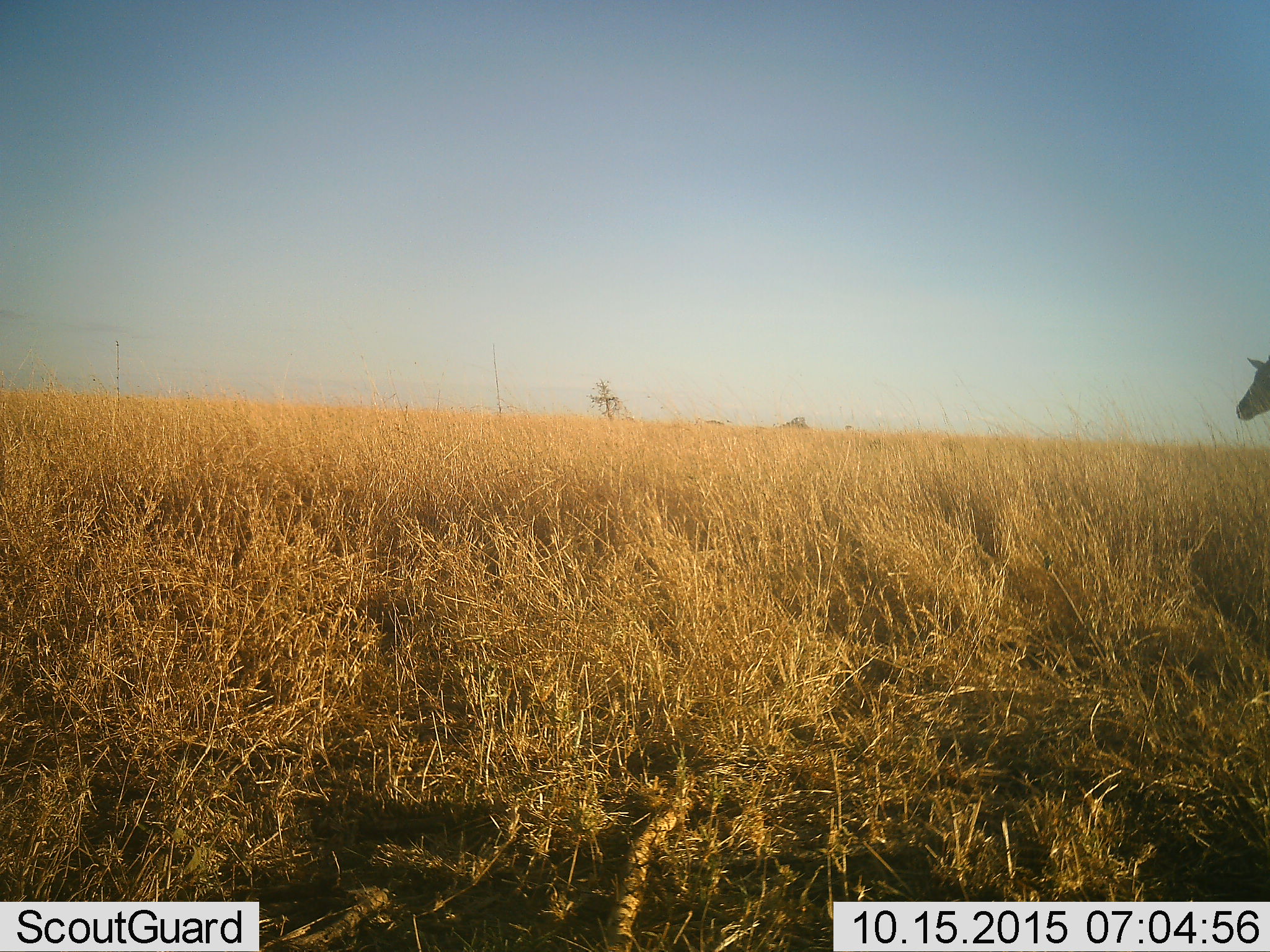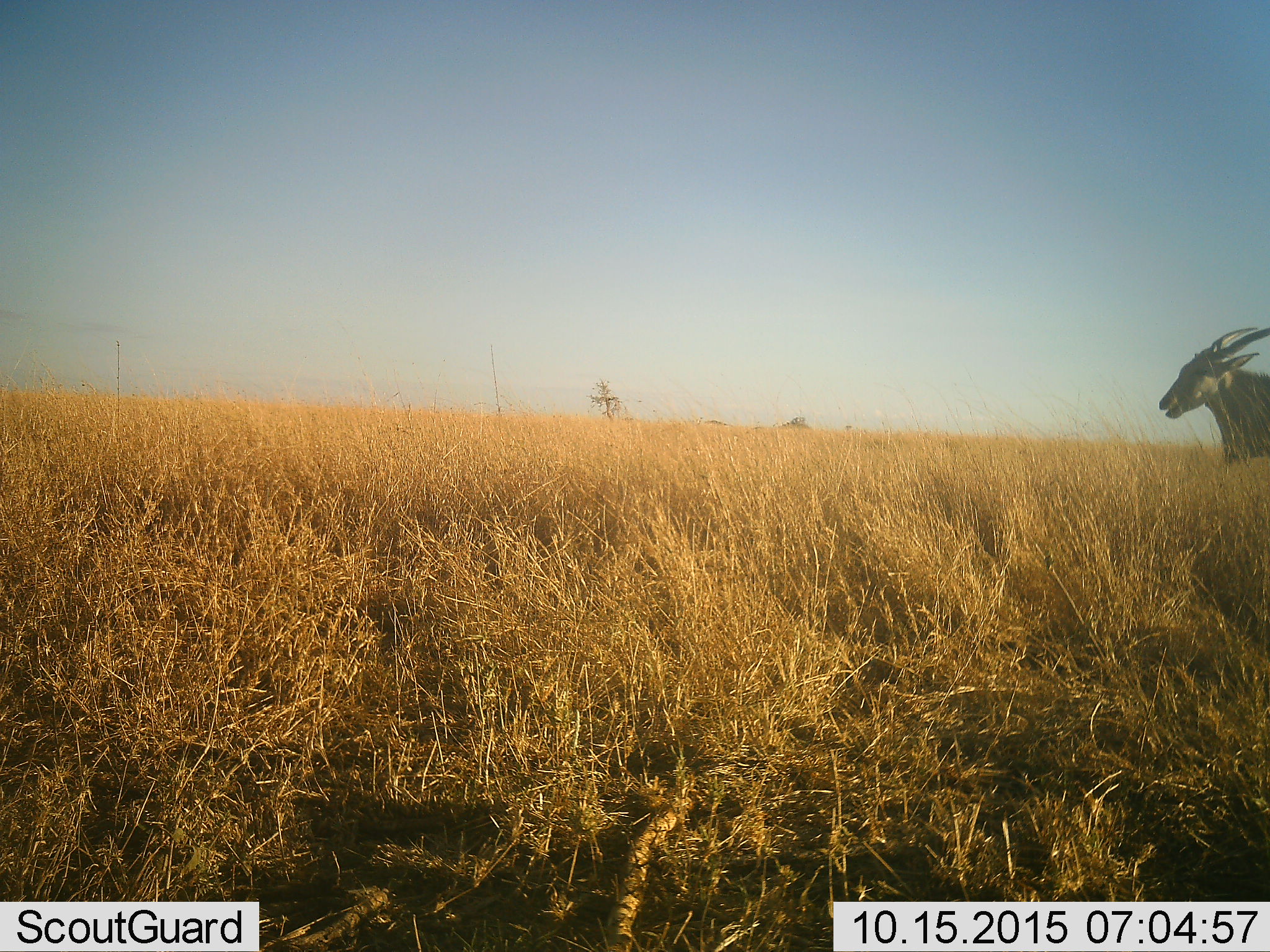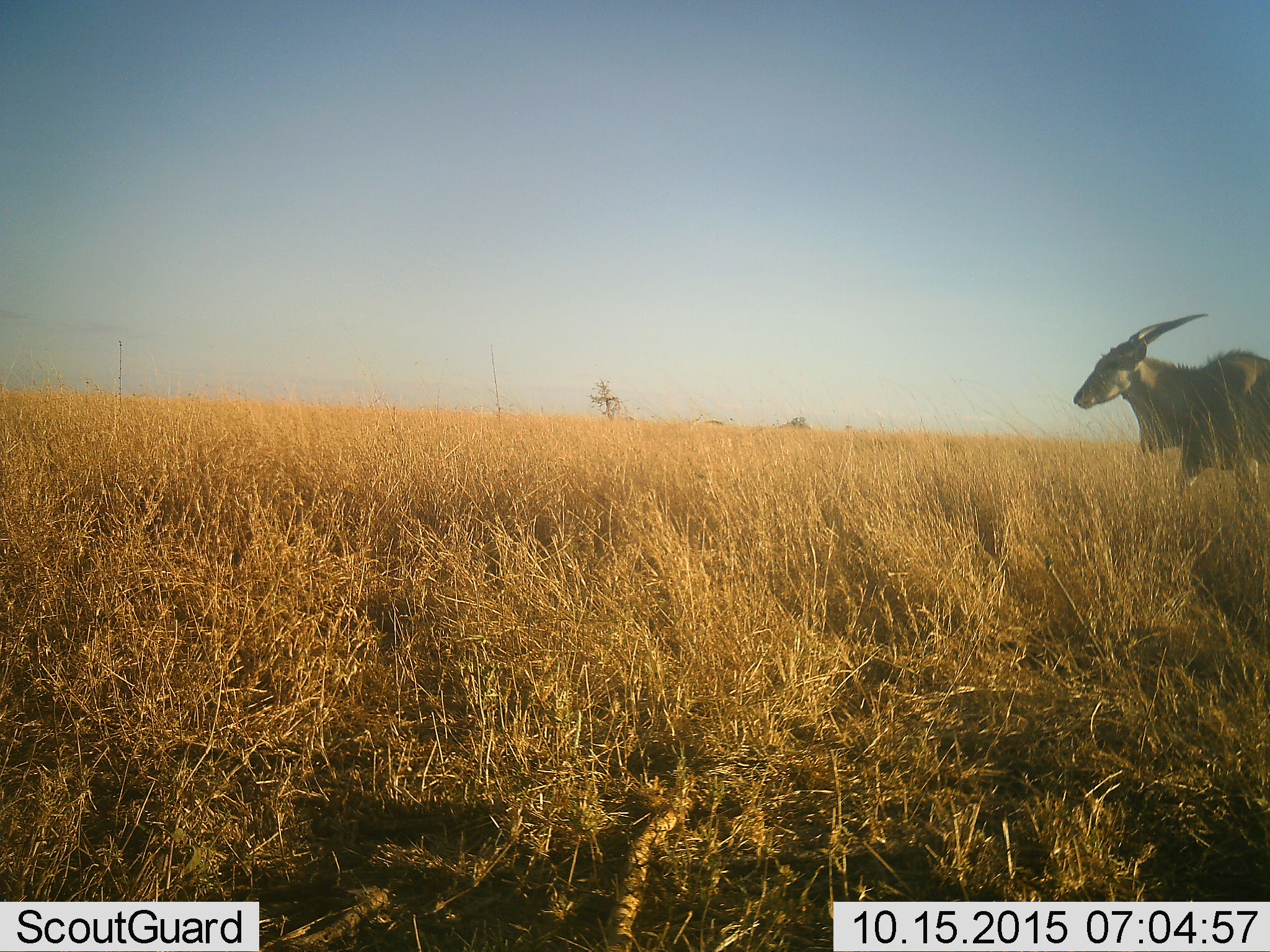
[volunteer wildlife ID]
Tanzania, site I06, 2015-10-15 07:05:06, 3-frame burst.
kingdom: Animalia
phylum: Chordata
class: Mammalia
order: Artiodactyla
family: Bovidae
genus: Tragelaphus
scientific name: Tragelaphus oryx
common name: eland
Eland (Tragelaphus oryx), count 1. Behavior (volunteer vote fractions): standing 0%, resting 0%, moving 100%, interacting 0%. Young present (vote fraction): 0%. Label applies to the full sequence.